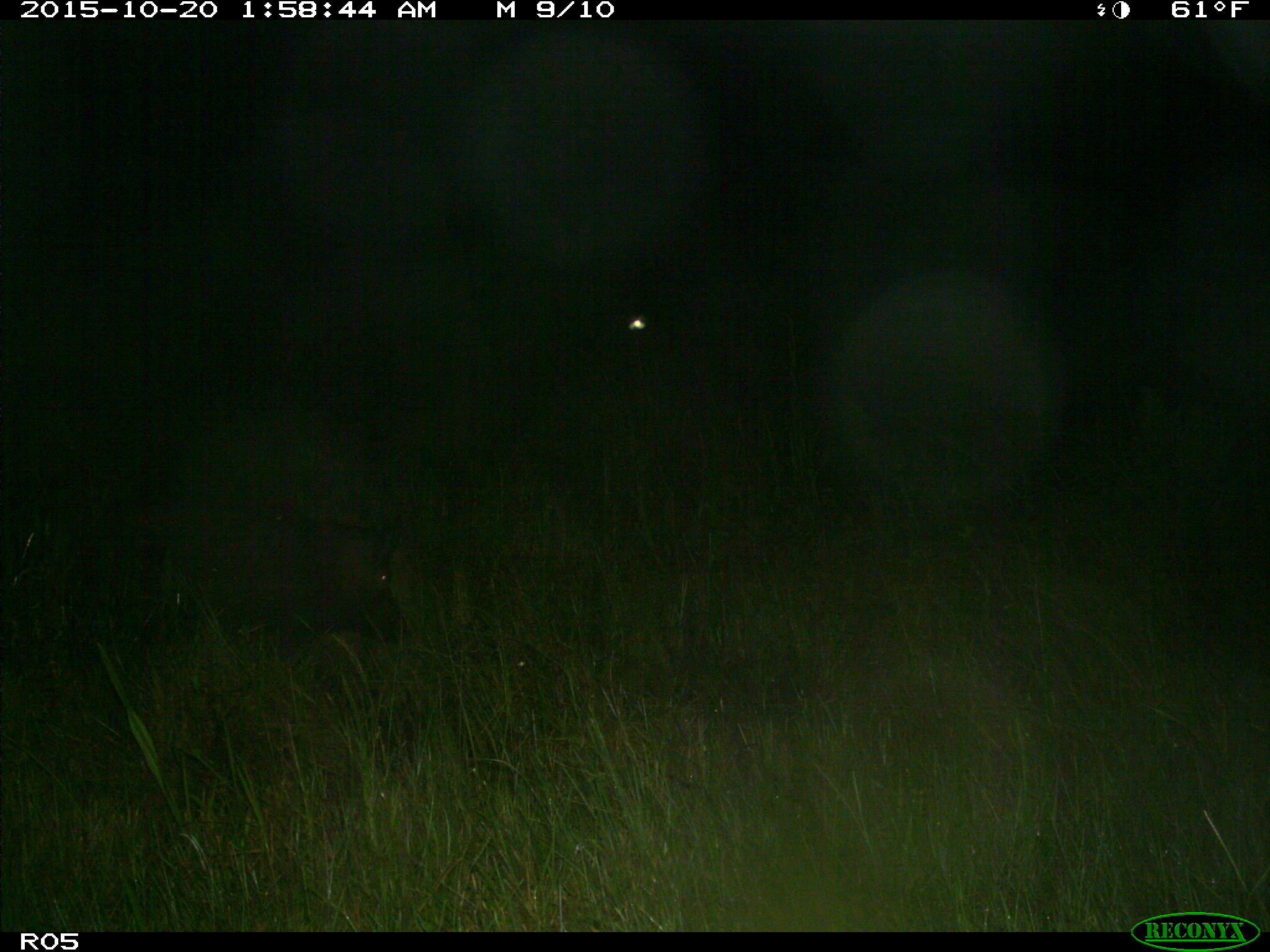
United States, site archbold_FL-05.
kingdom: Animalia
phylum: Chordata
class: Mammalia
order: Artiodactyla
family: Suidae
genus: Sus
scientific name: Sus scrofa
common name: wild boar